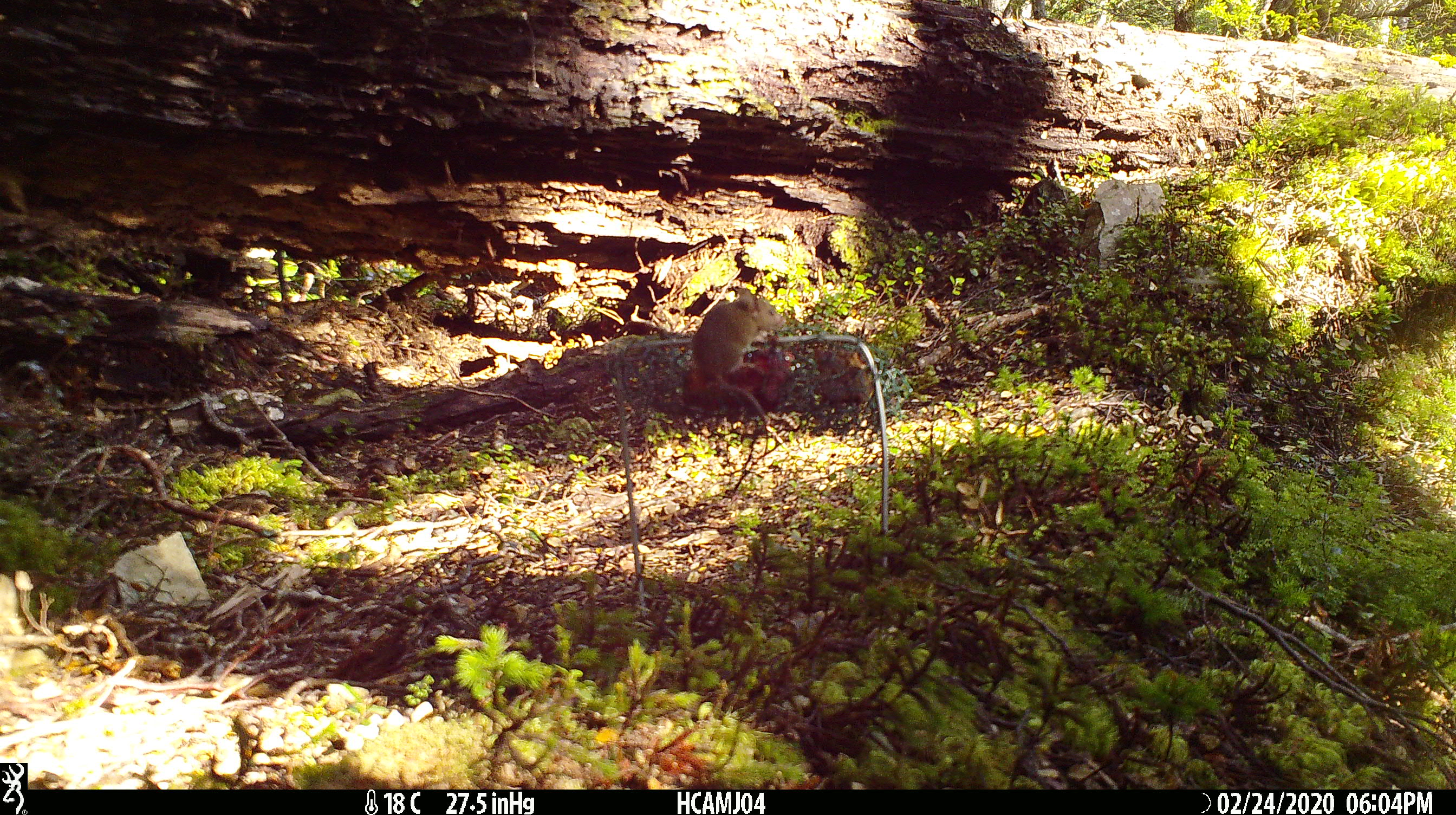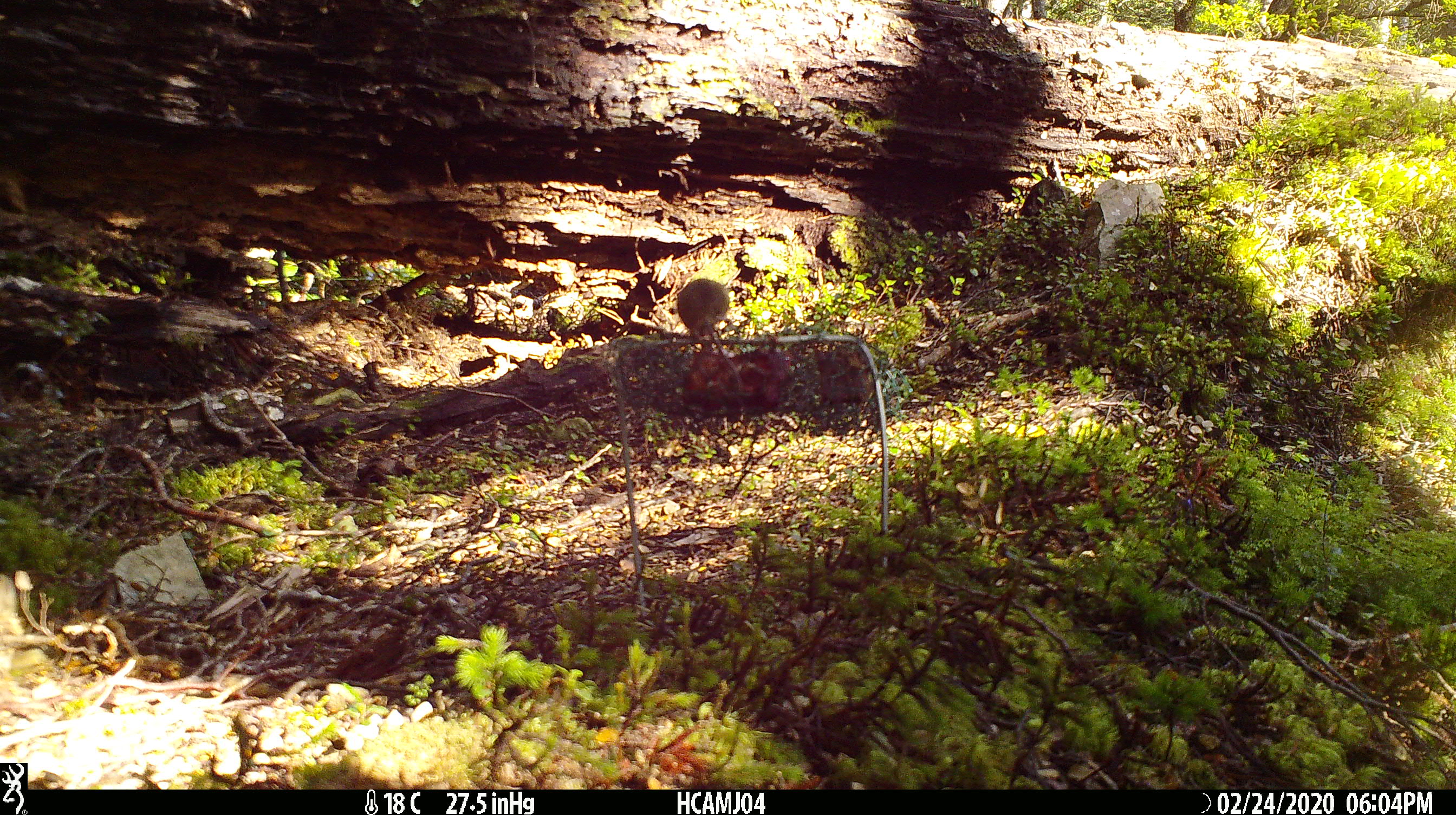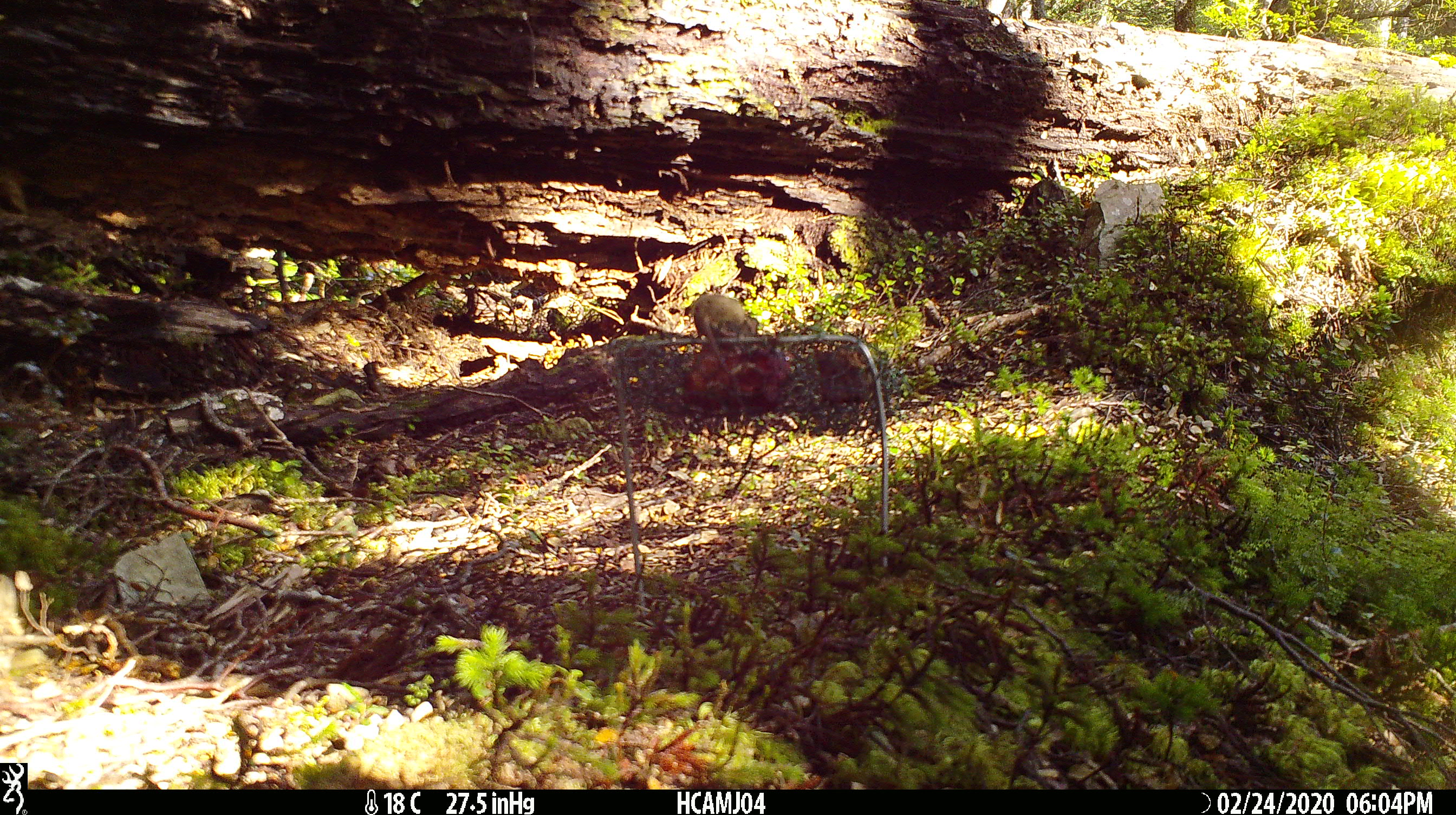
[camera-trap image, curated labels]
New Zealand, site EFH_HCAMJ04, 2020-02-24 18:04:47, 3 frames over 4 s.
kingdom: Animalia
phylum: Chordata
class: Mammalia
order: Rodentia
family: Muridae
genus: Mus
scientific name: Mus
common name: mouse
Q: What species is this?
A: Mouse (Mus).